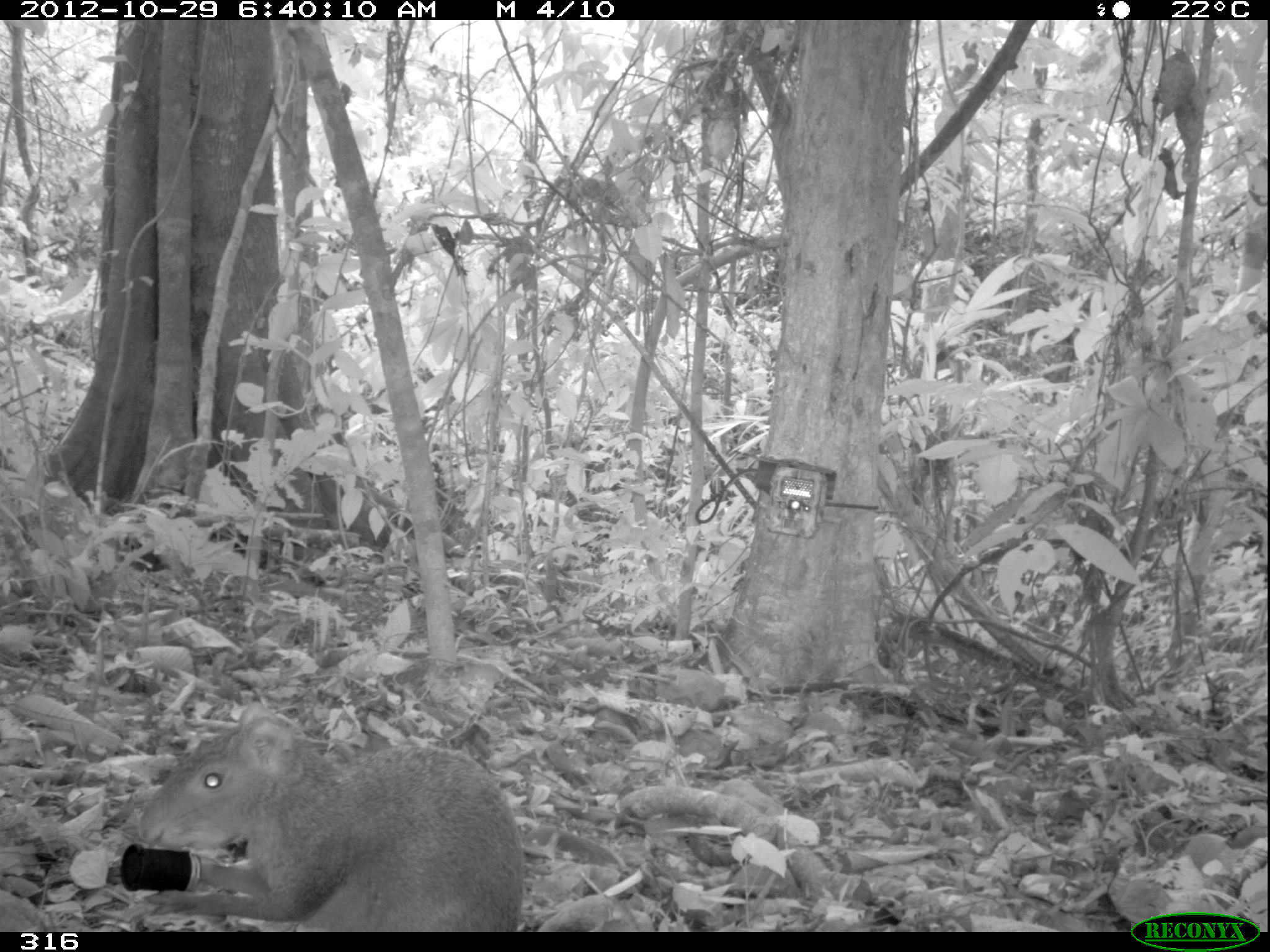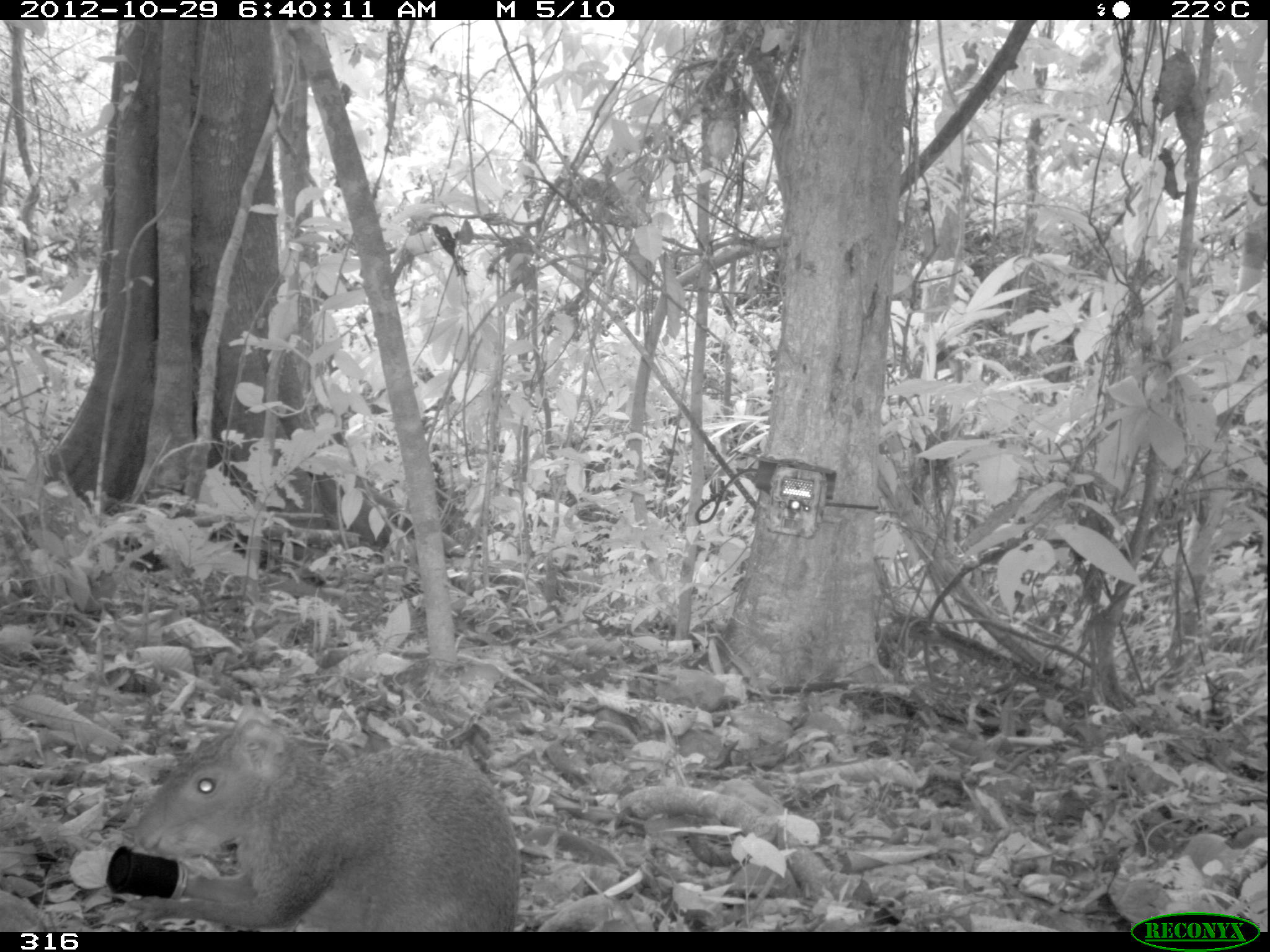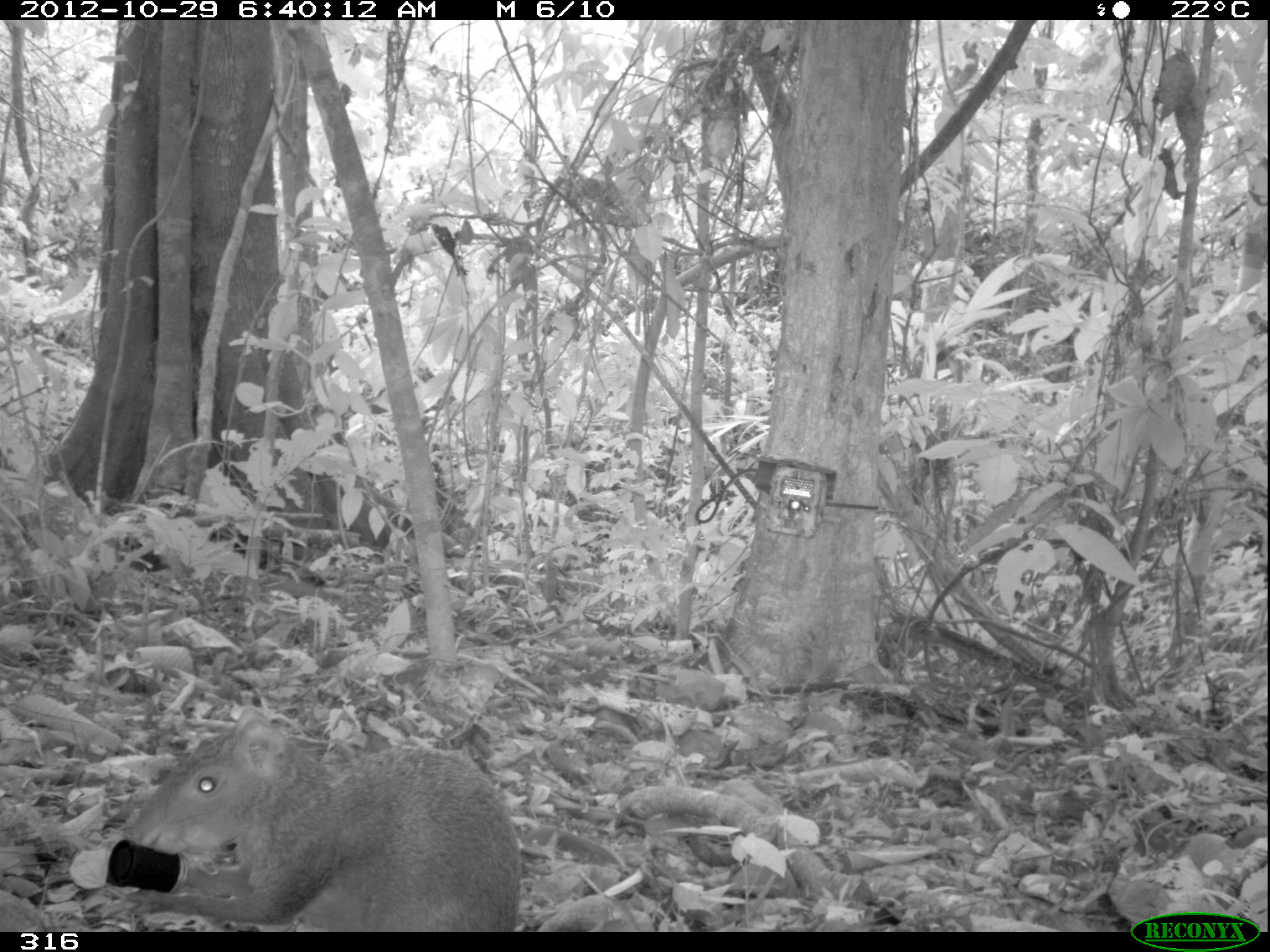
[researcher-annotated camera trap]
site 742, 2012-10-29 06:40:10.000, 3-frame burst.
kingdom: Animalia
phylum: Chordata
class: Mammalia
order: Rodentia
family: Dasyproctidae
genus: Dasyprocta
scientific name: Dasyprocta punctata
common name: central american agouti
Dasyprocta punctata (central american agouti).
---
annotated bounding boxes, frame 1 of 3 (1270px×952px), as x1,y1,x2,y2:
dasyprocta punctata: 137,698,525,931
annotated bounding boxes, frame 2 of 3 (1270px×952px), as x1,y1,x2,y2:
dasyprocta punctata: 125,702,519,930